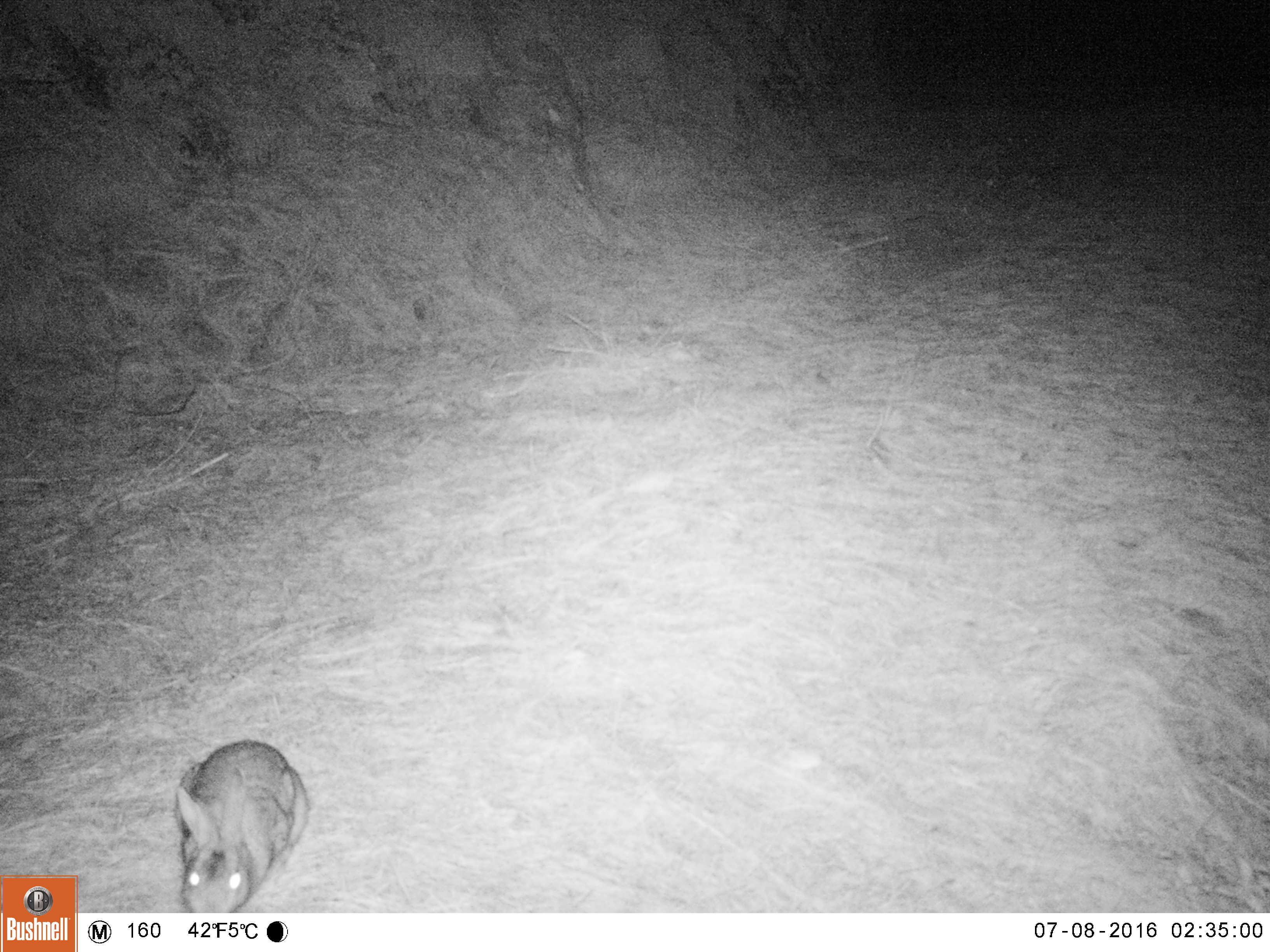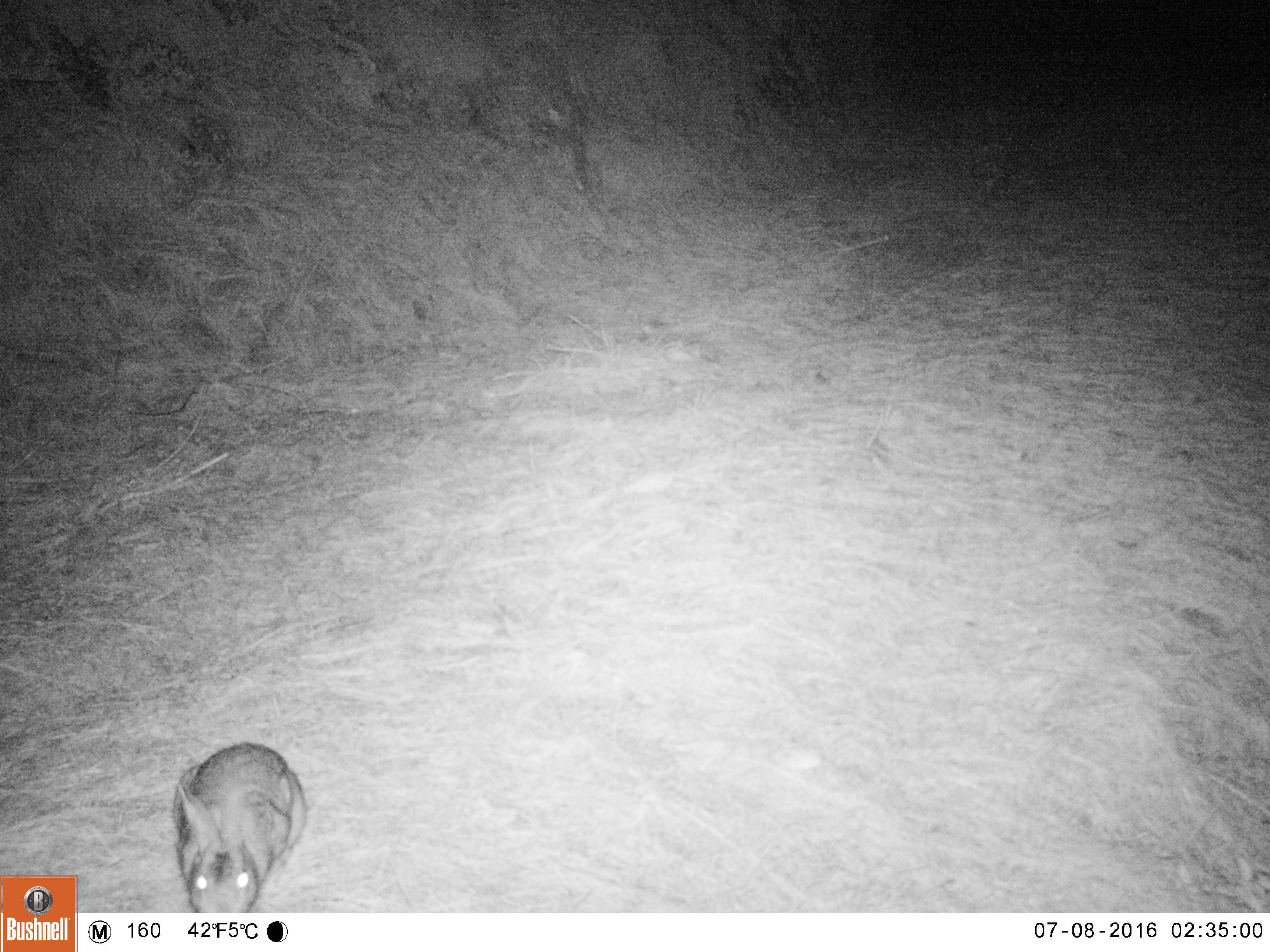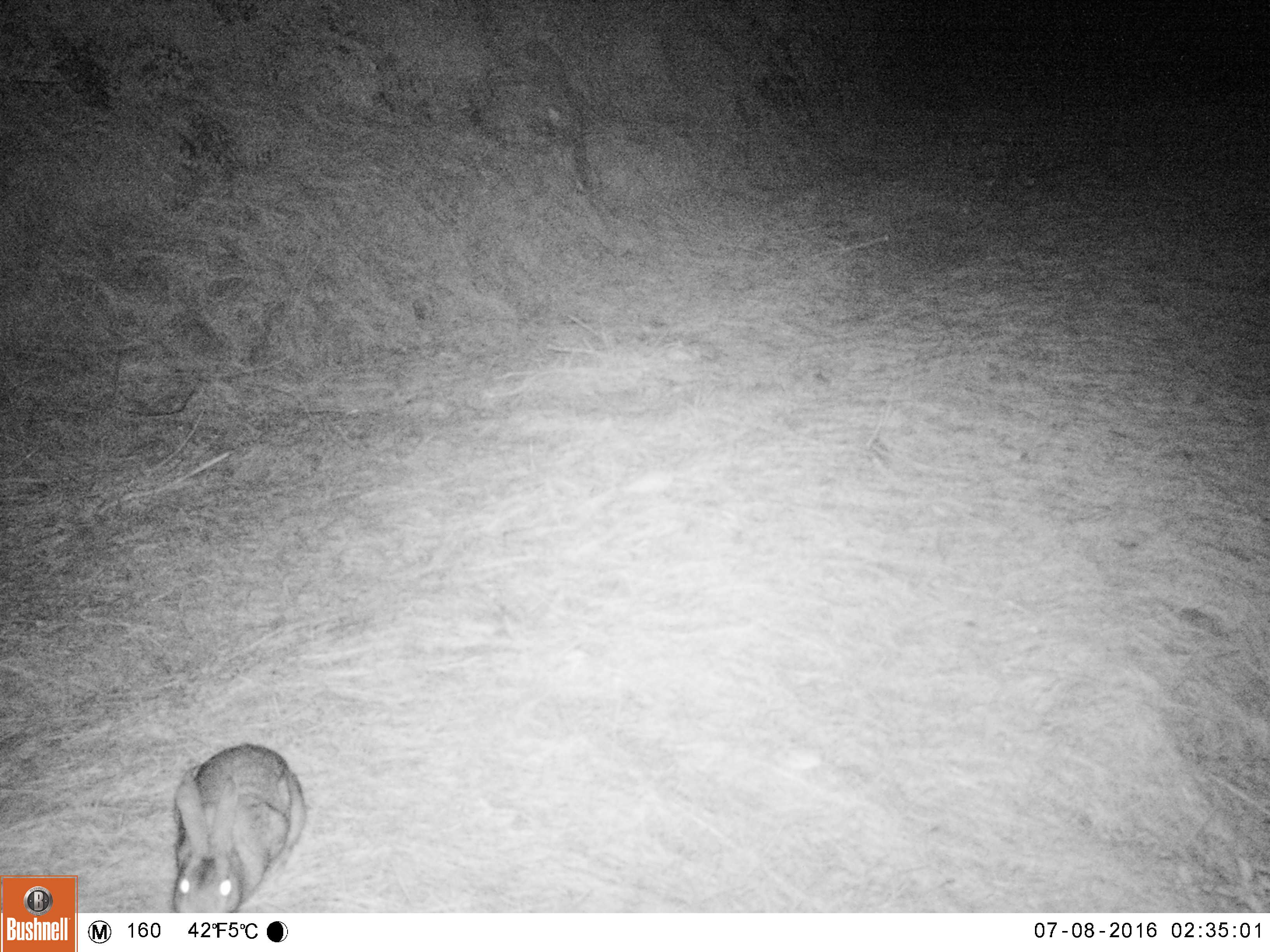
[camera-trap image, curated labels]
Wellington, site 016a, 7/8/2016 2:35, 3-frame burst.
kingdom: Animalia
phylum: Chordata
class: Mammalia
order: Lagomorpha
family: Leporidae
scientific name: Leporidae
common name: rabbit